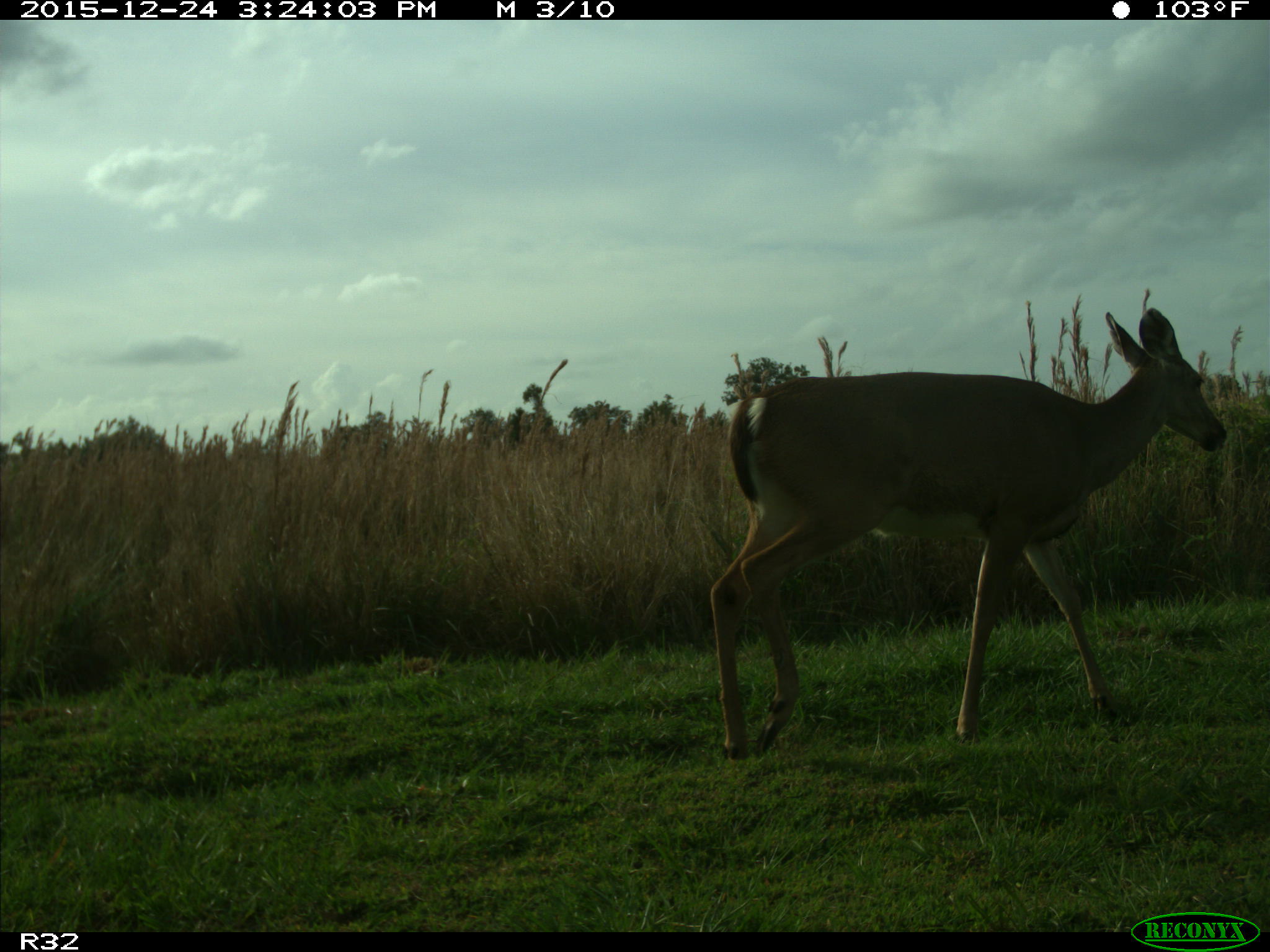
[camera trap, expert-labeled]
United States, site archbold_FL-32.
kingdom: Animalia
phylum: Chordata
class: Mammalia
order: Artiodactyla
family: Cervidae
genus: Odocoileus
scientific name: Odocoileus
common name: deer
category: unidentified deer